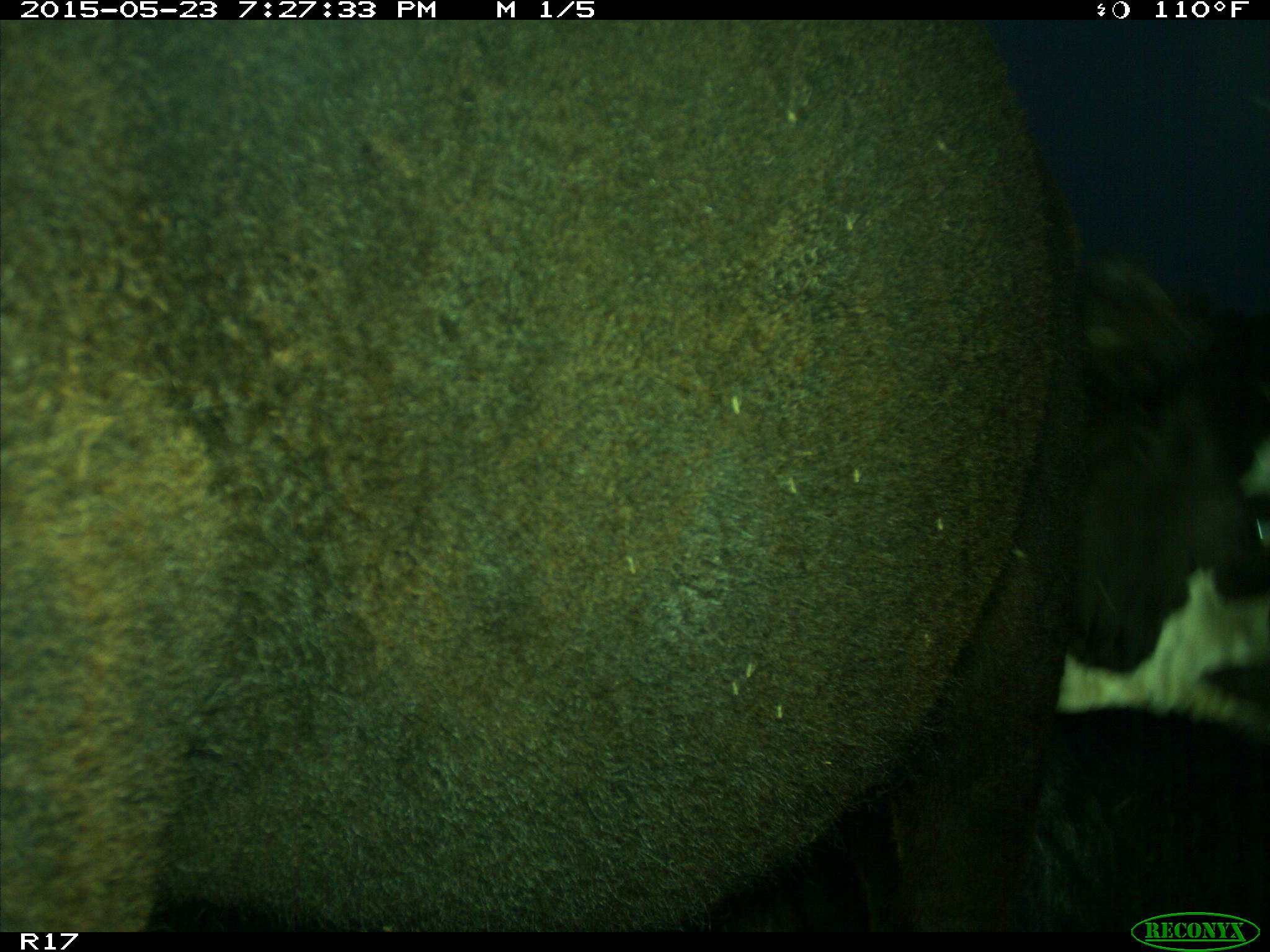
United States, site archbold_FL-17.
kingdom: Animalia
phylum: Chordata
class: Mammalia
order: Artiodactyla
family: Bovidae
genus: Bos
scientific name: Bos taurus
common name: domestic cow